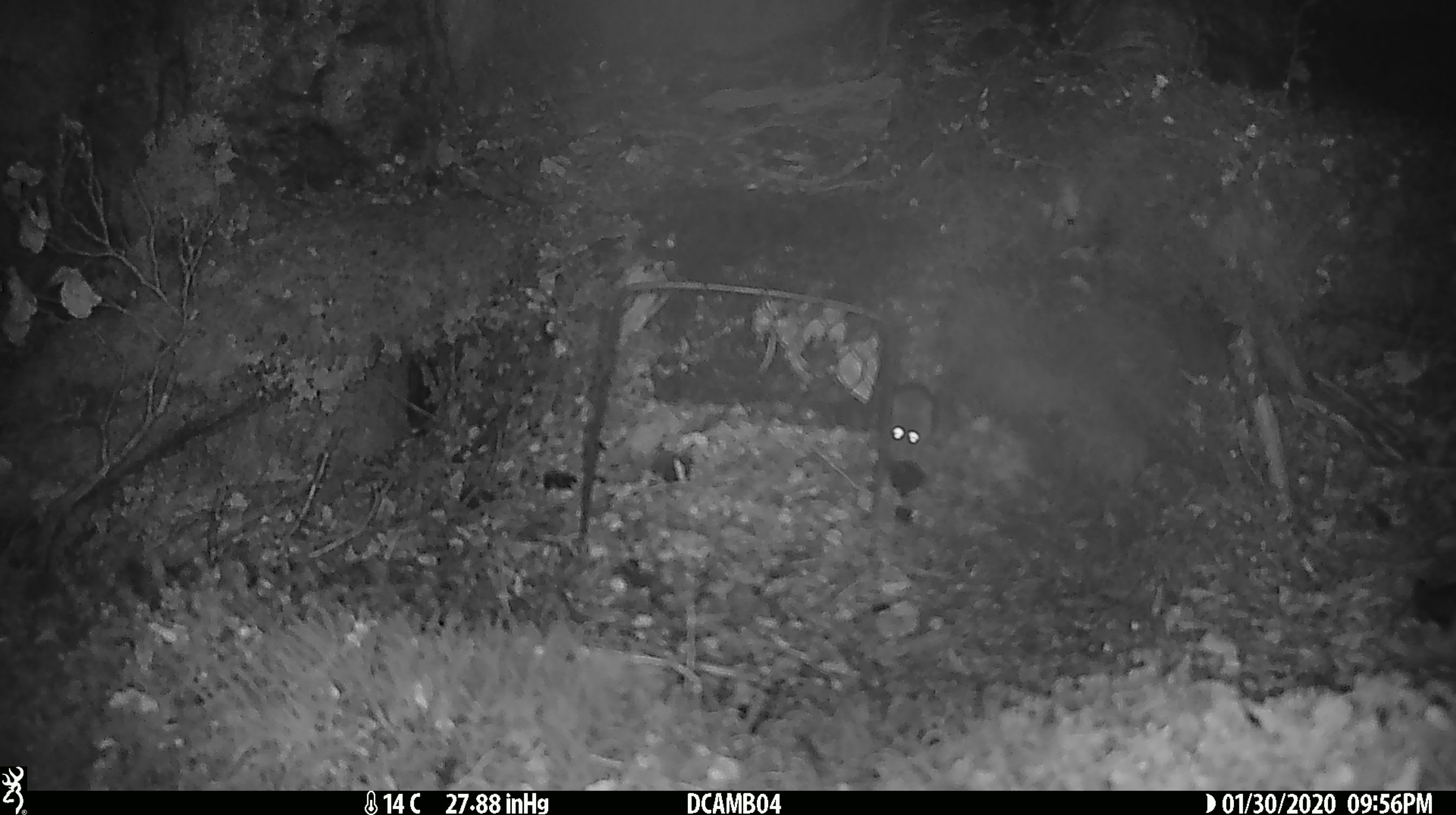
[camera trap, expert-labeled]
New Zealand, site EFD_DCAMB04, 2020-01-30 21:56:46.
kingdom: Animalia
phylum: Chordata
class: Mammalia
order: Rodentia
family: Muridae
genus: Mus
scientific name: Mus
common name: mouse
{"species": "mouse (Mus)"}